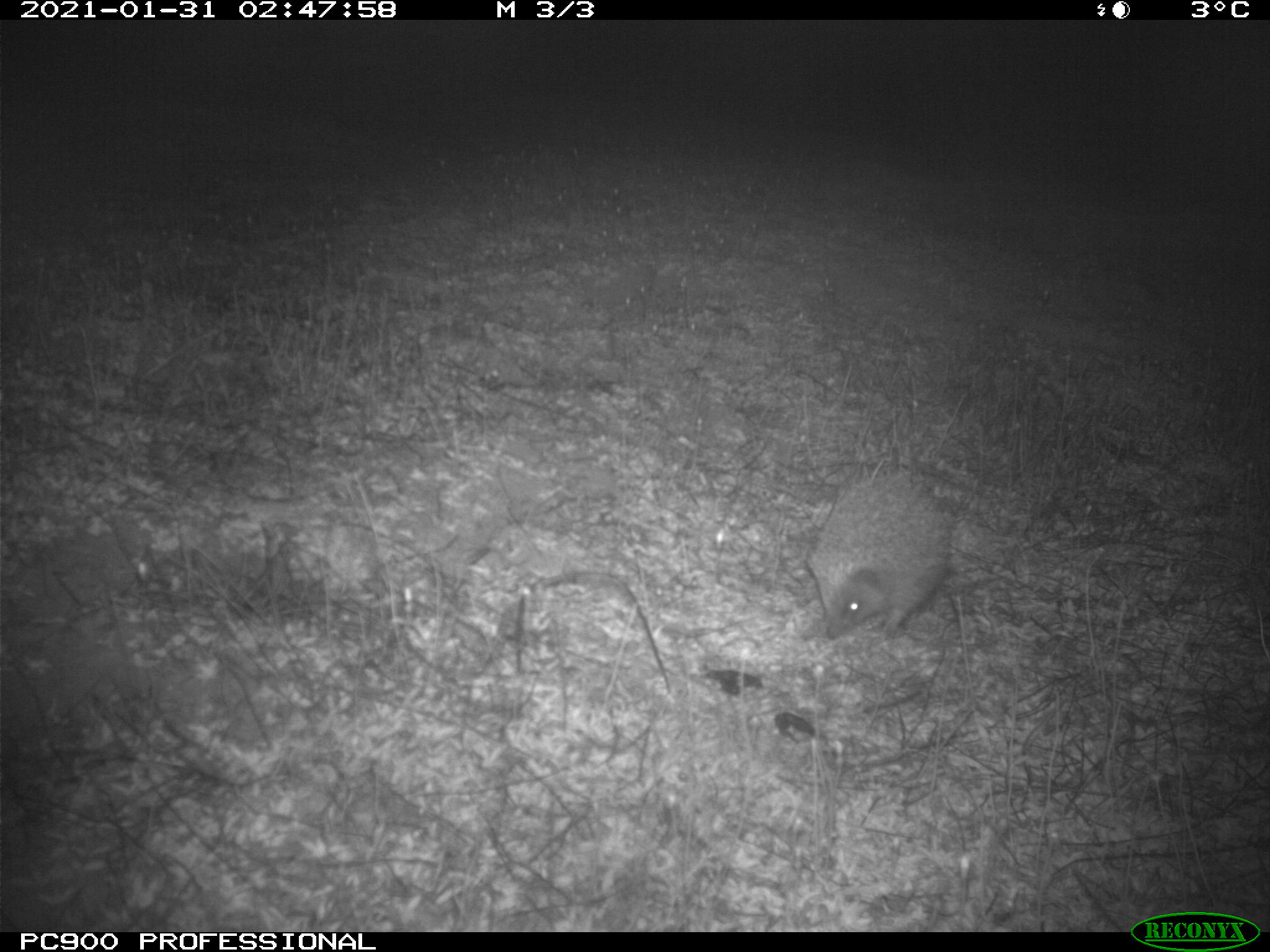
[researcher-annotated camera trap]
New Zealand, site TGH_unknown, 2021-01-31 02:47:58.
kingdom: Animalia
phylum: Chordata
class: Mammalia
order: Eulipotyphla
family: Erinaceidae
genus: Erinaceus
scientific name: Erinaceus europaeus europaeus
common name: european hedgehog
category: hedgehog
Hedgehog (european hedgehog) (Erinaceus europaeus europaeus).